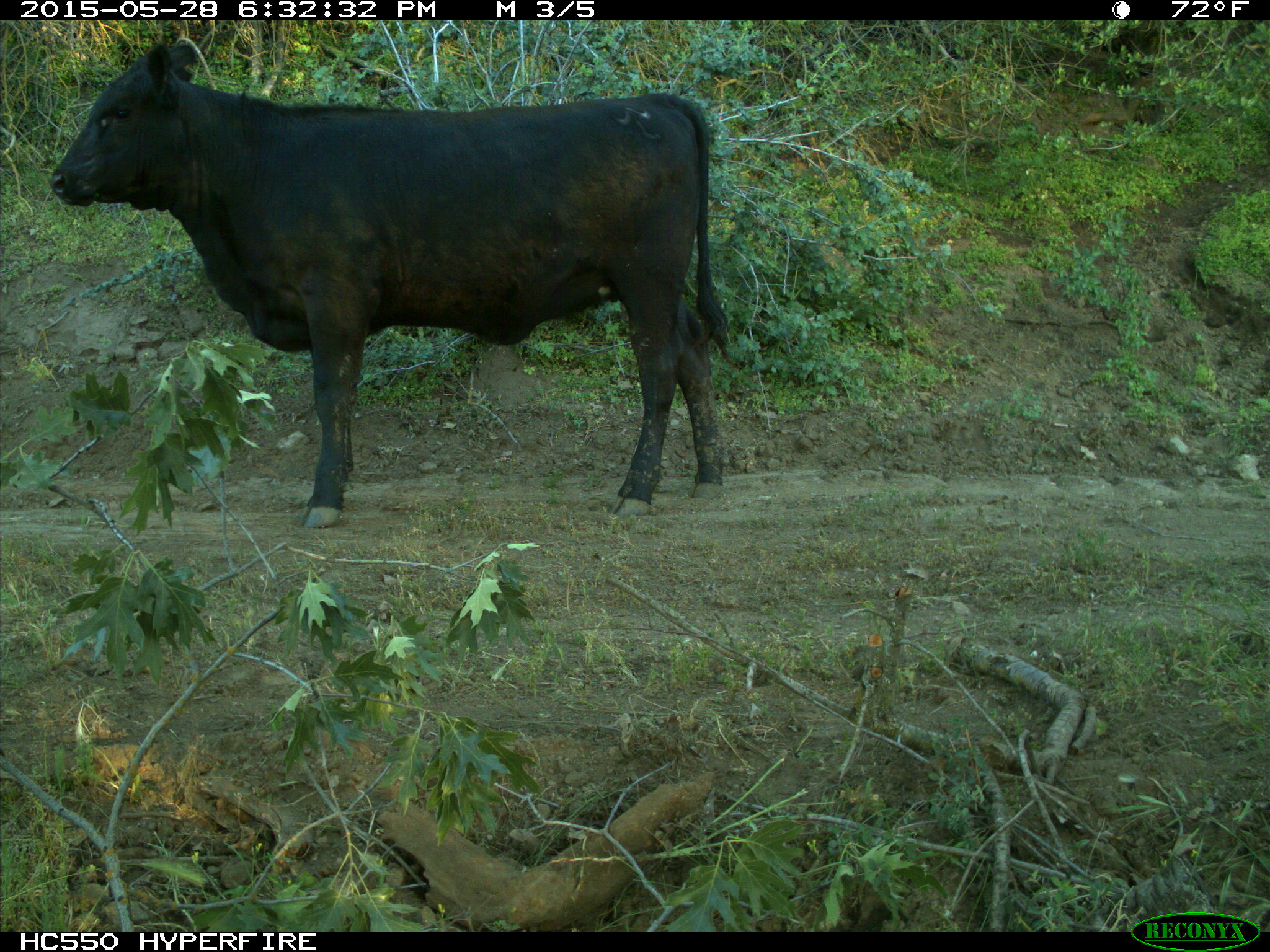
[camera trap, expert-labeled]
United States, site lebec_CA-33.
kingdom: Animalia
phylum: Chordata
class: Mammalia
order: Artiodactyla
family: Bovidae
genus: Bos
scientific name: Bos taurus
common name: domestic cow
Bos taurus (domestic cow).